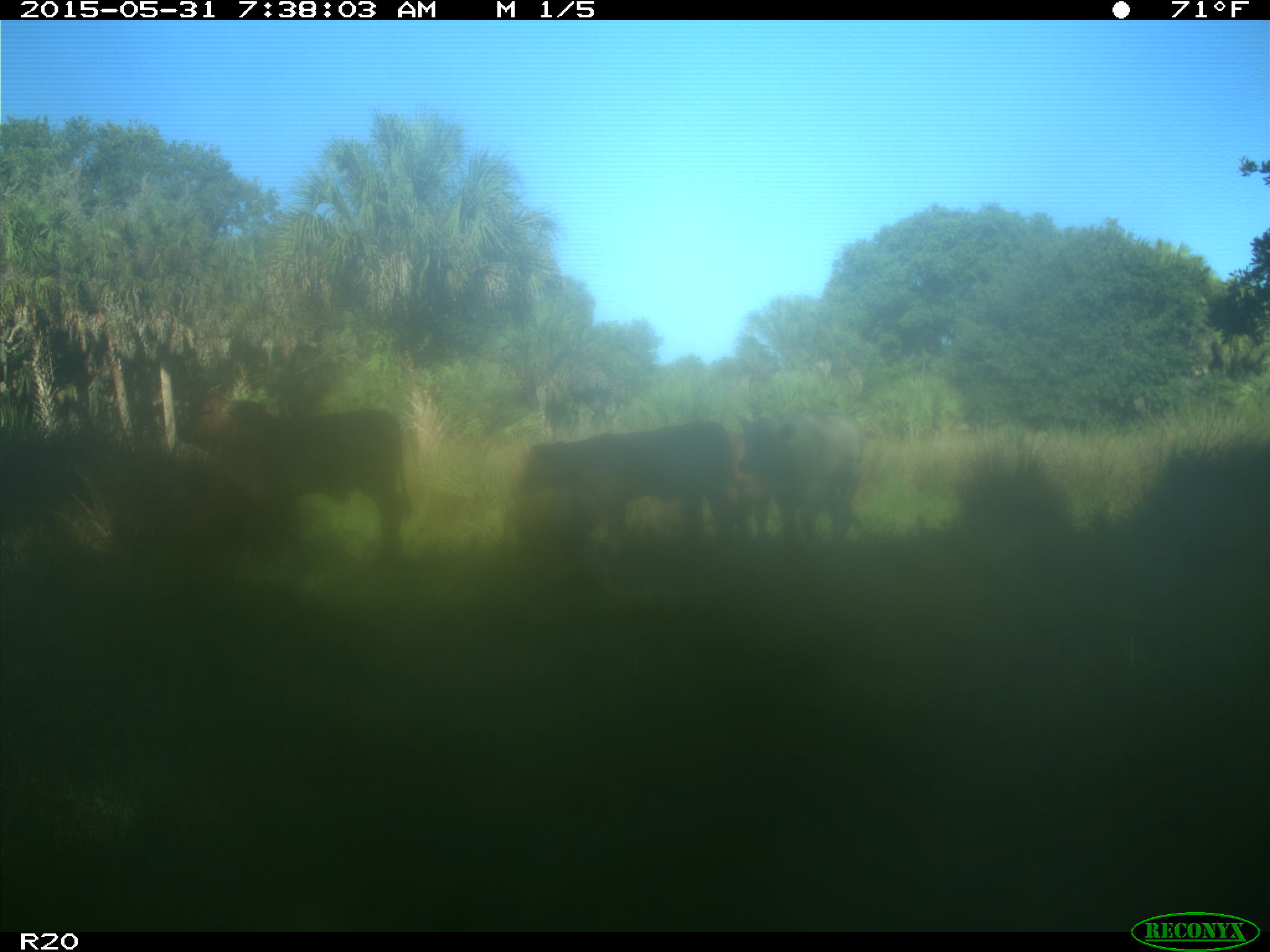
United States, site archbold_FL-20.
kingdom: Animalia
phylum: Chordata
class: Mammalia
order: Artiodactyla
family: Bovidae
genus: Bos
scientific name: Bos taurus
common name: domestic cow